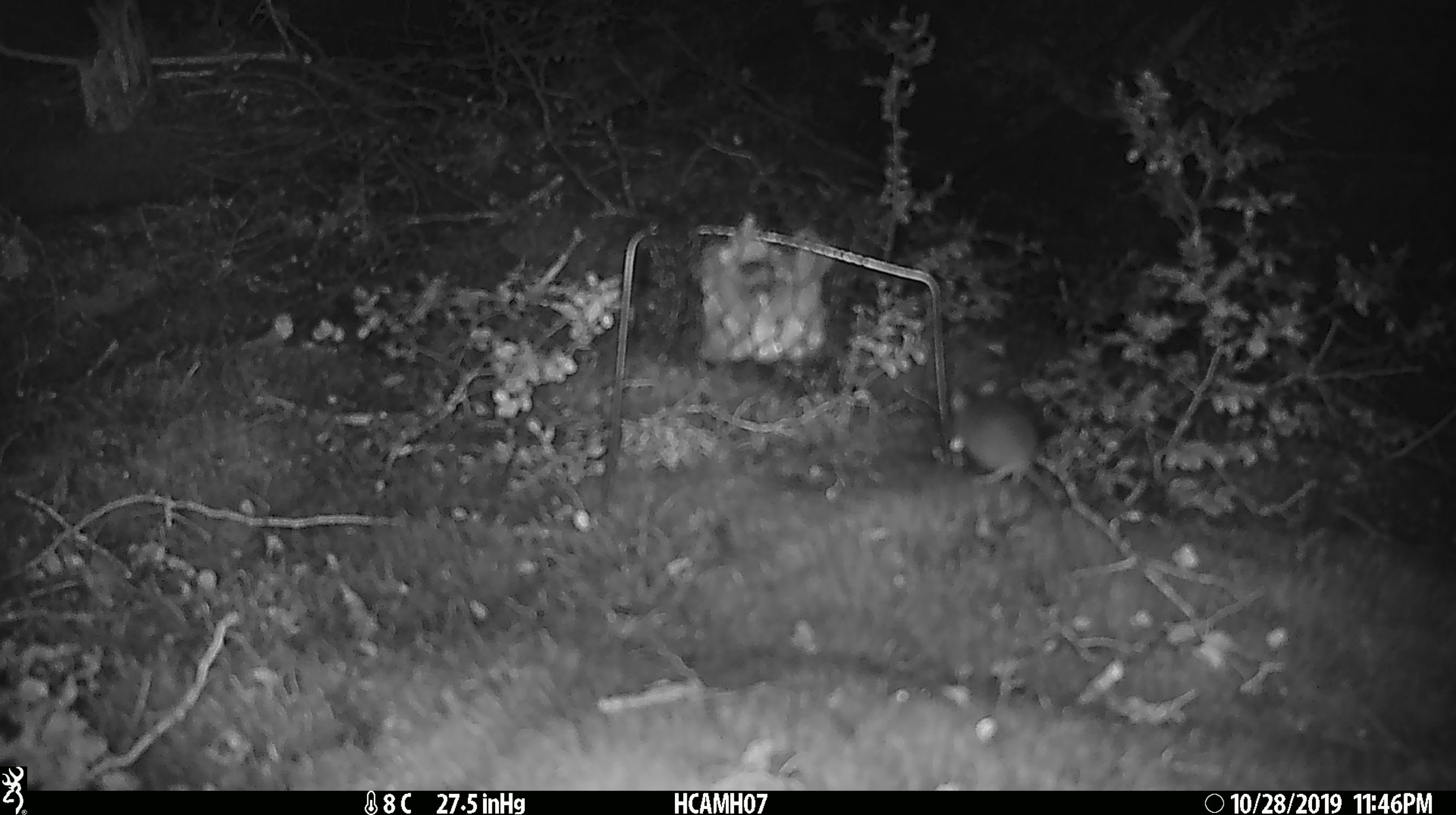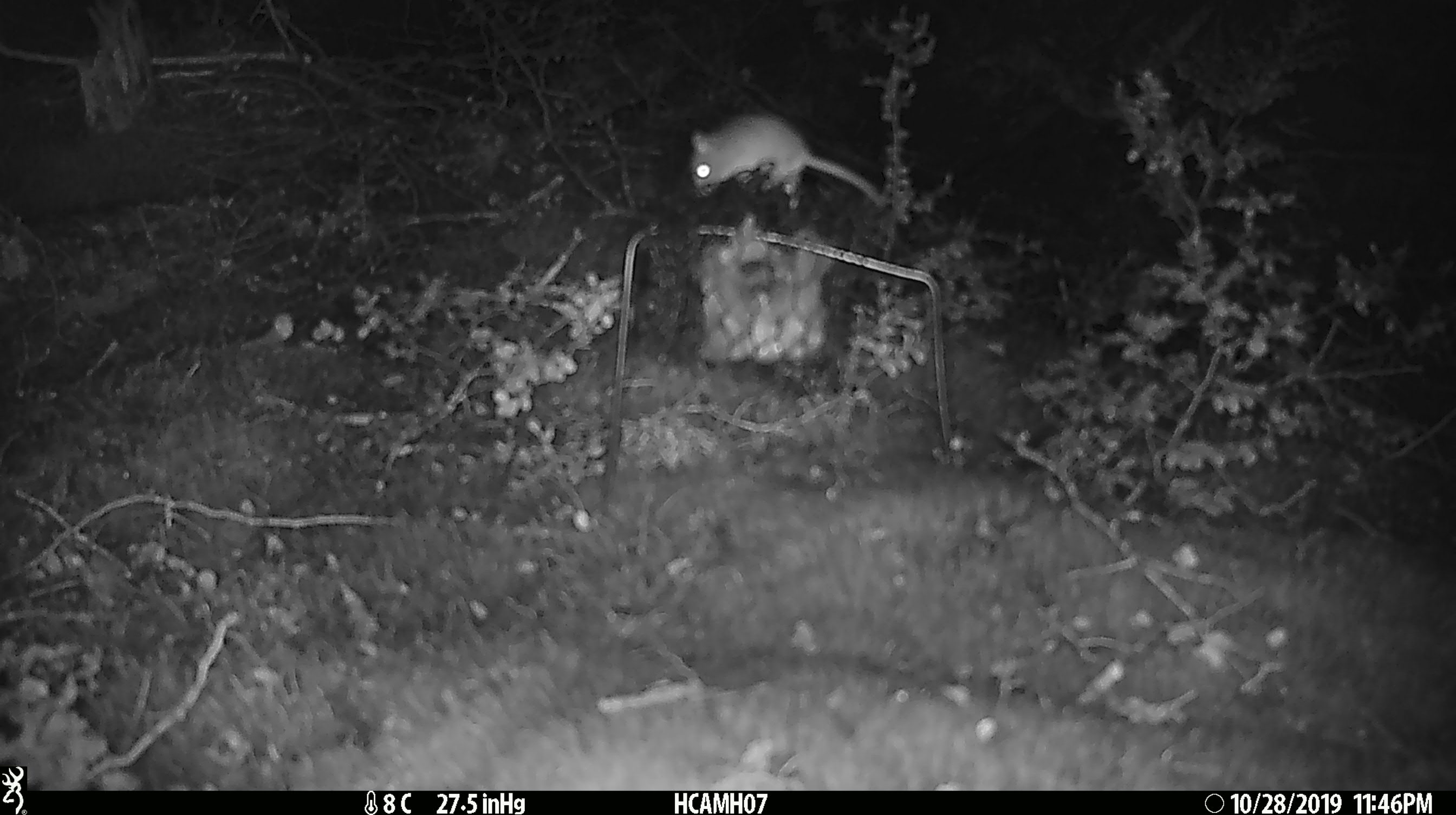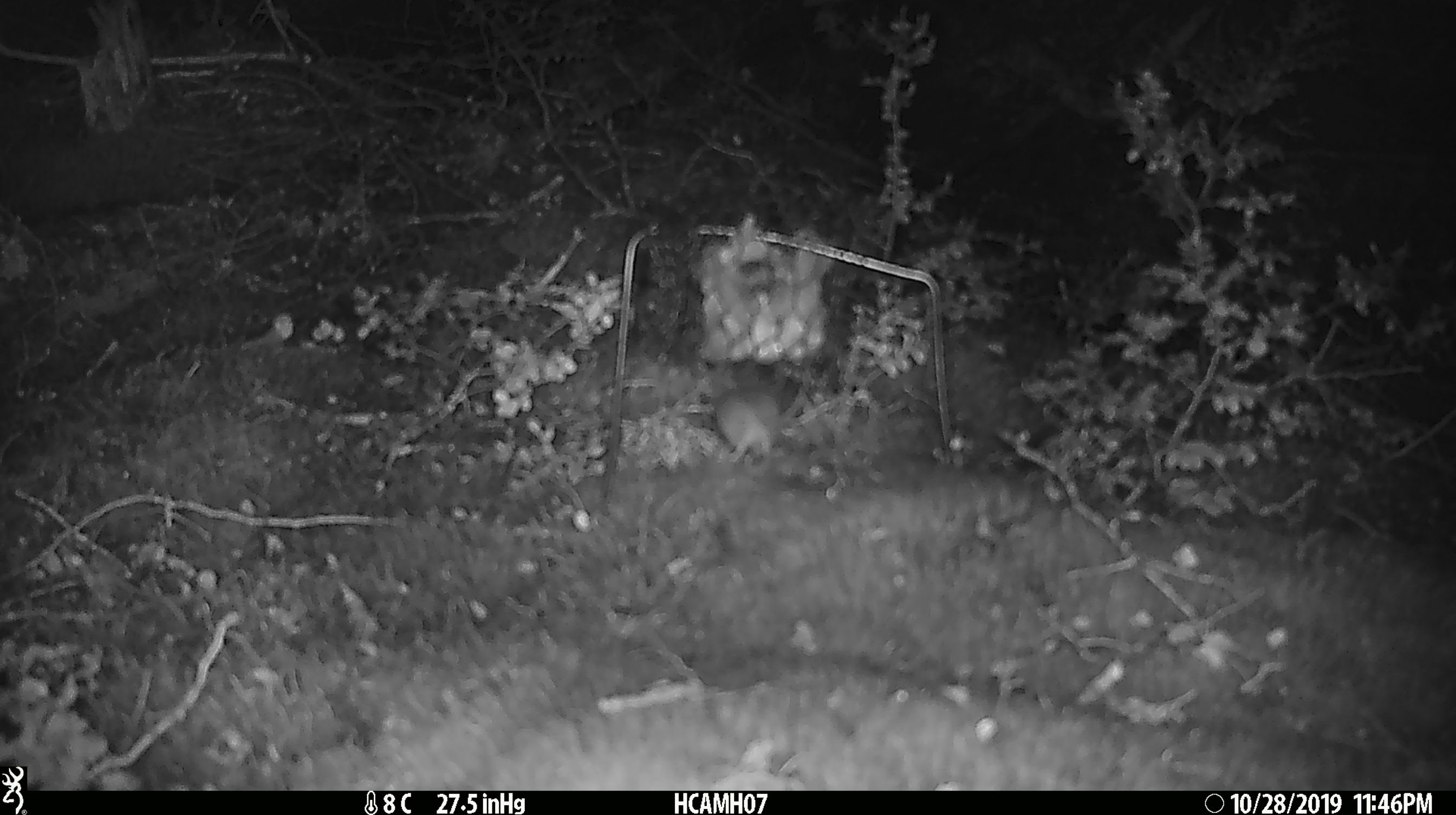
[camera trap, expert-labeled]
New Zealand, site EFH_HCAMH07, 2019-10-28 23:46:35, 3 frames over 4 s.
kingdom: Animalia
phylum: Chordata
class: Mammalia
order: Rodentia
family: Muridae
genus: Mus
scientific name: Mus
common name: mouse